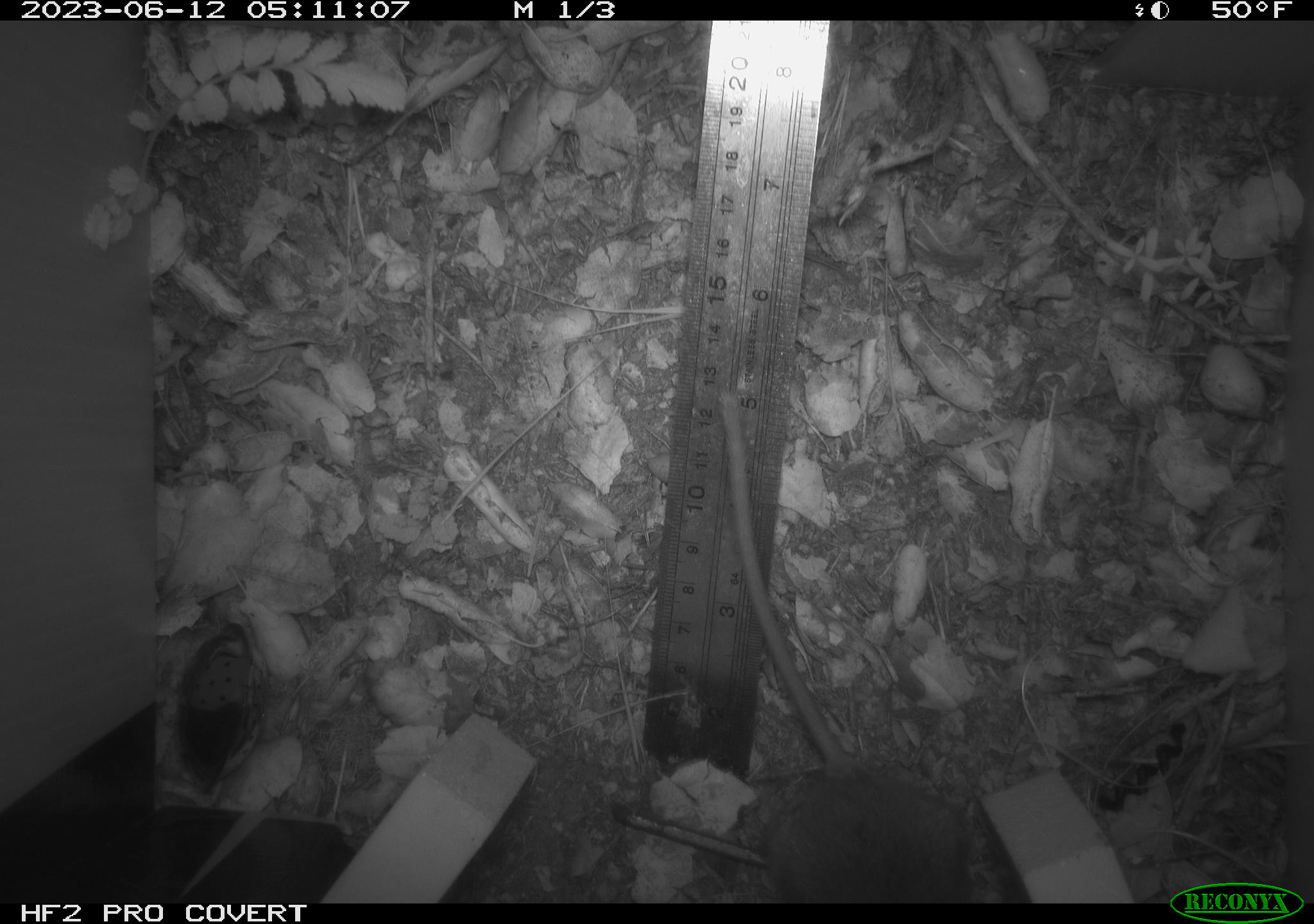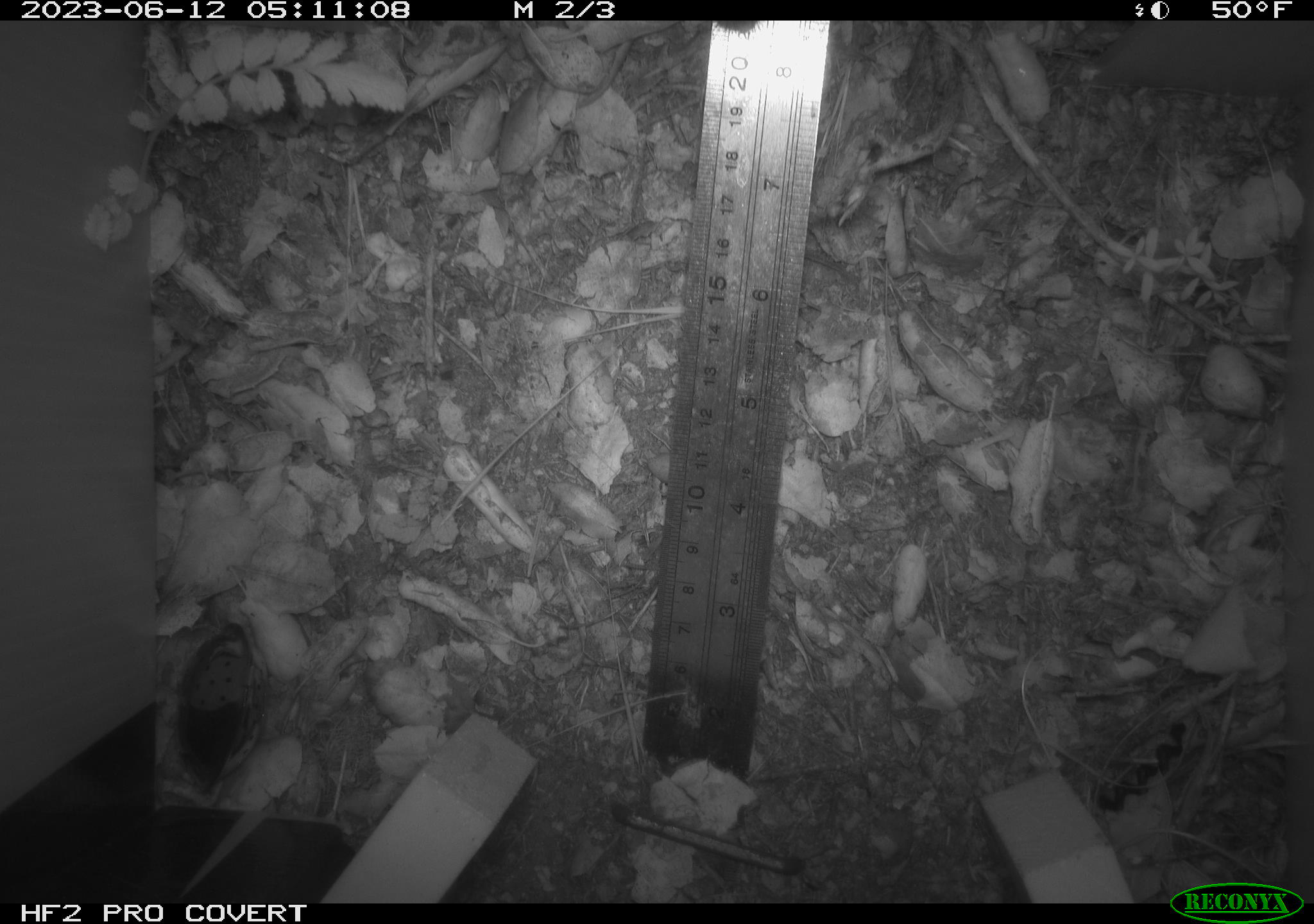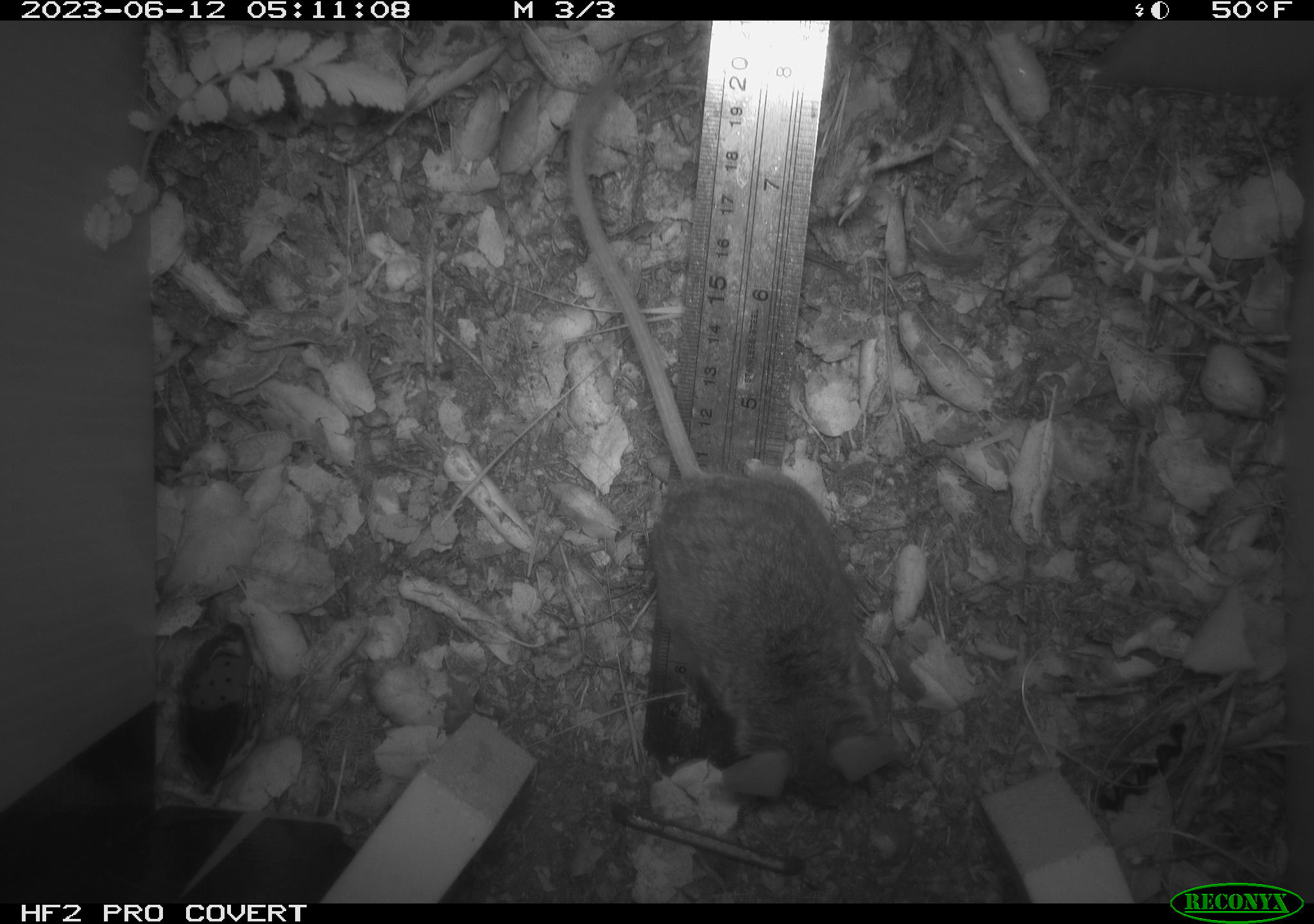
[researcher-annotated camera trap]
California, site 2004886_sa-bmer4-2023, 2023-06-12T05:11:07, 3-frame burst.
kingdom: Animalia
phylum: Chordata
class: Mammalia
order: Rodentia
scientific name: Rodentia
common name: mouse species